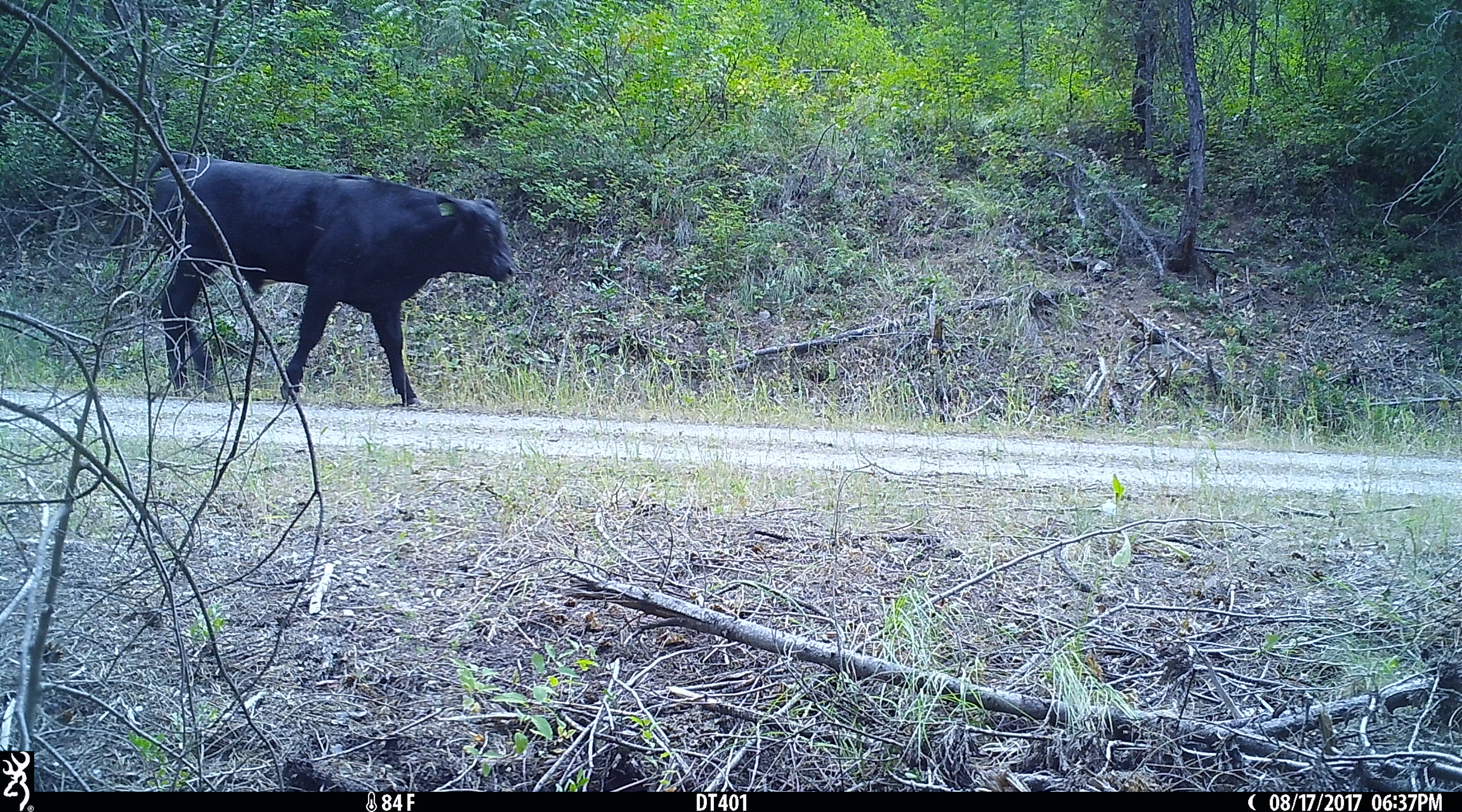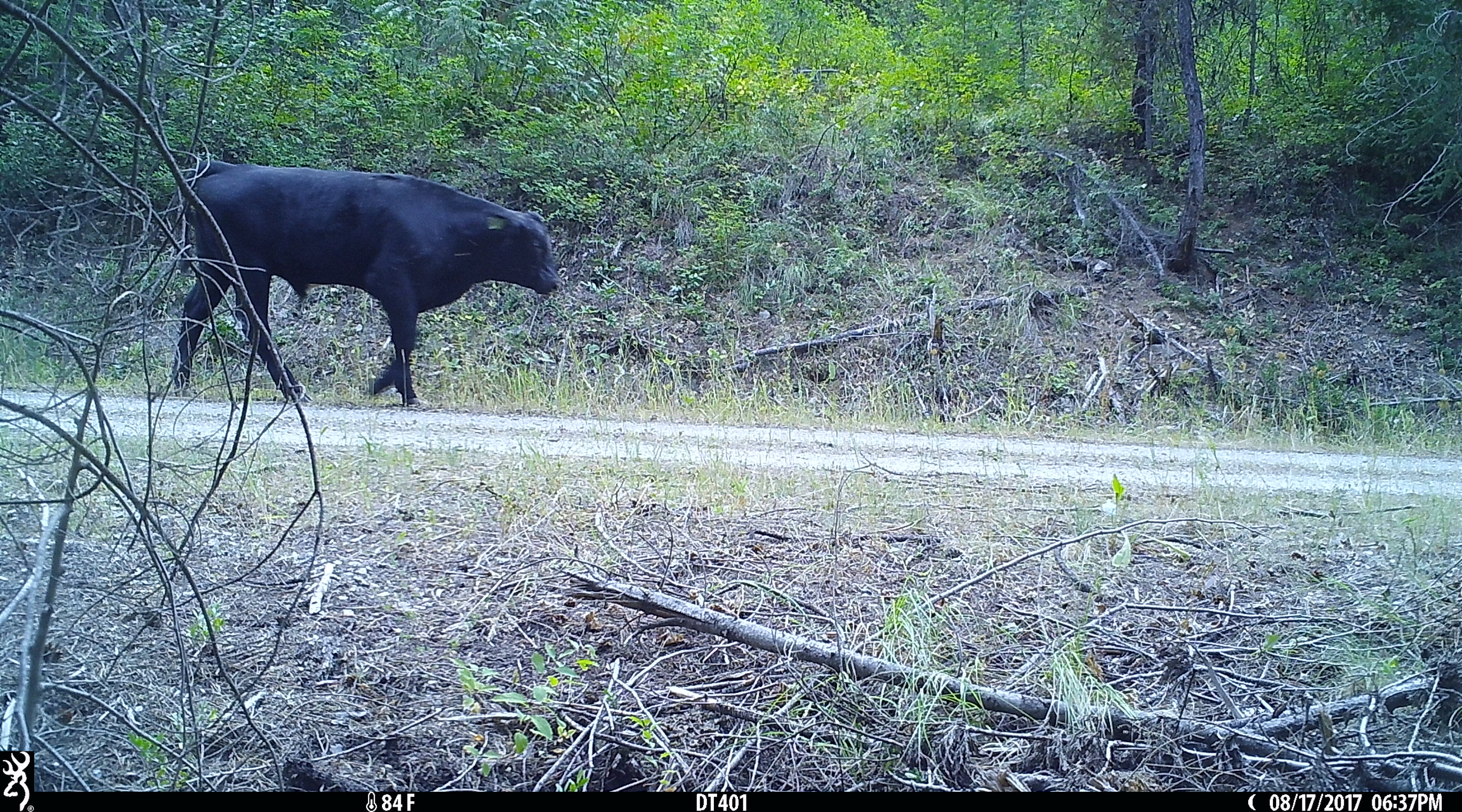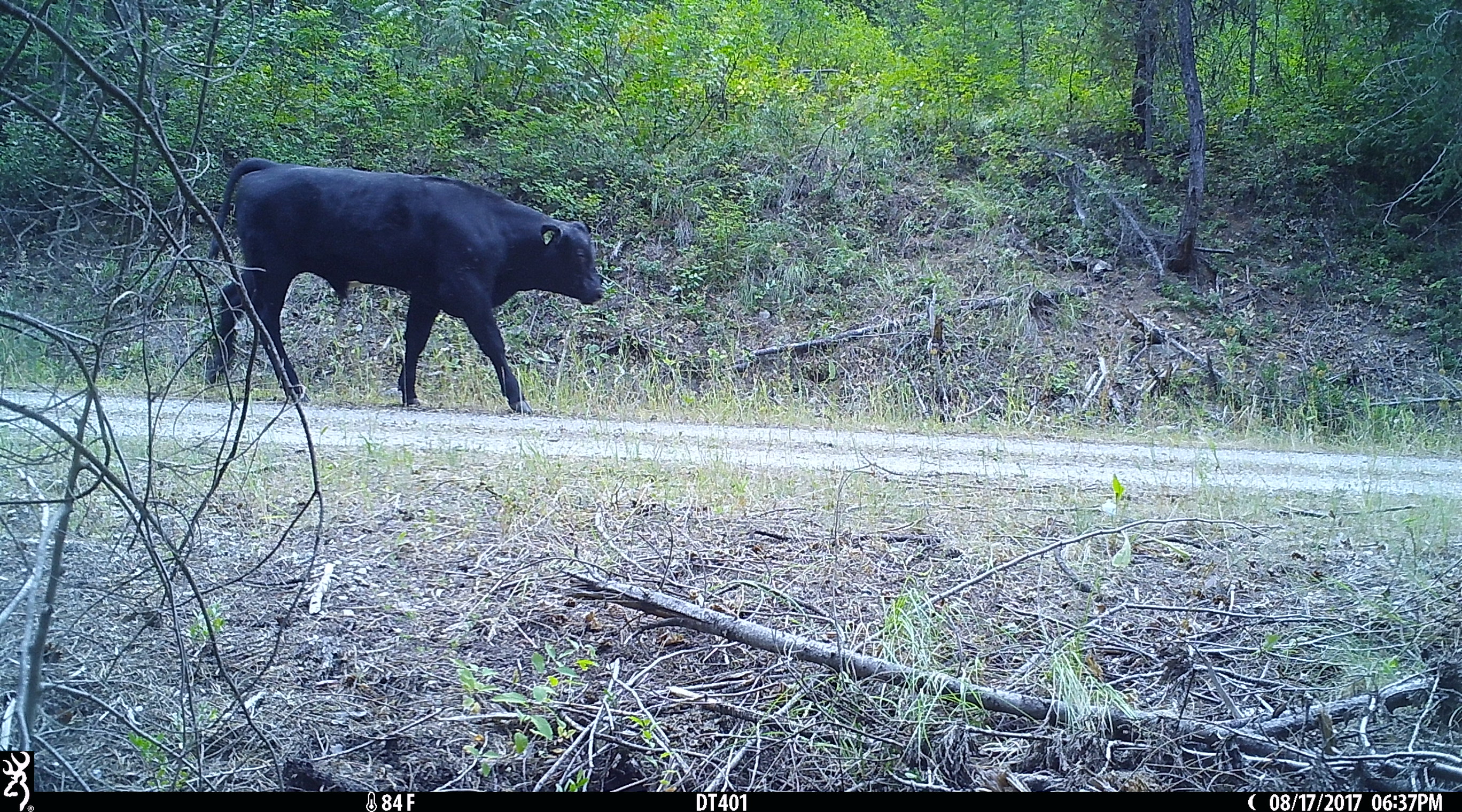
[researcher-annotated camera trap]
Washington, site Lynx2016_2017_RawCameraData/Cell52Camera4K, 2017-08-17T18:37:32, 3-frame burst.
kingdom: Animalia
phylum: Chordata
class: Mammalia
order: Artiodactyla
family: Bovidae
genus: Bos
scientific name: Bos taurus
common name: domestic cattle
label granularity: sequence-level